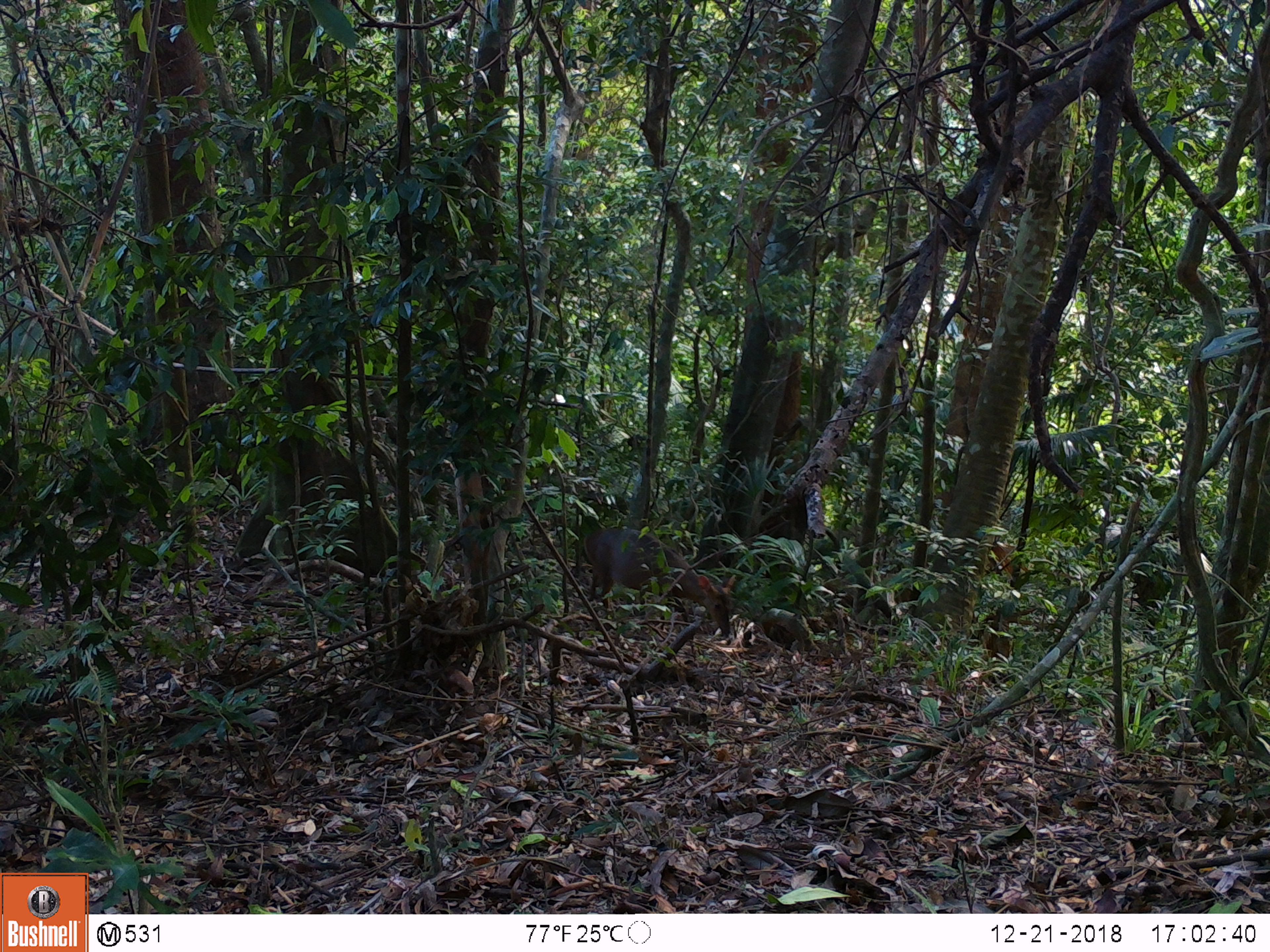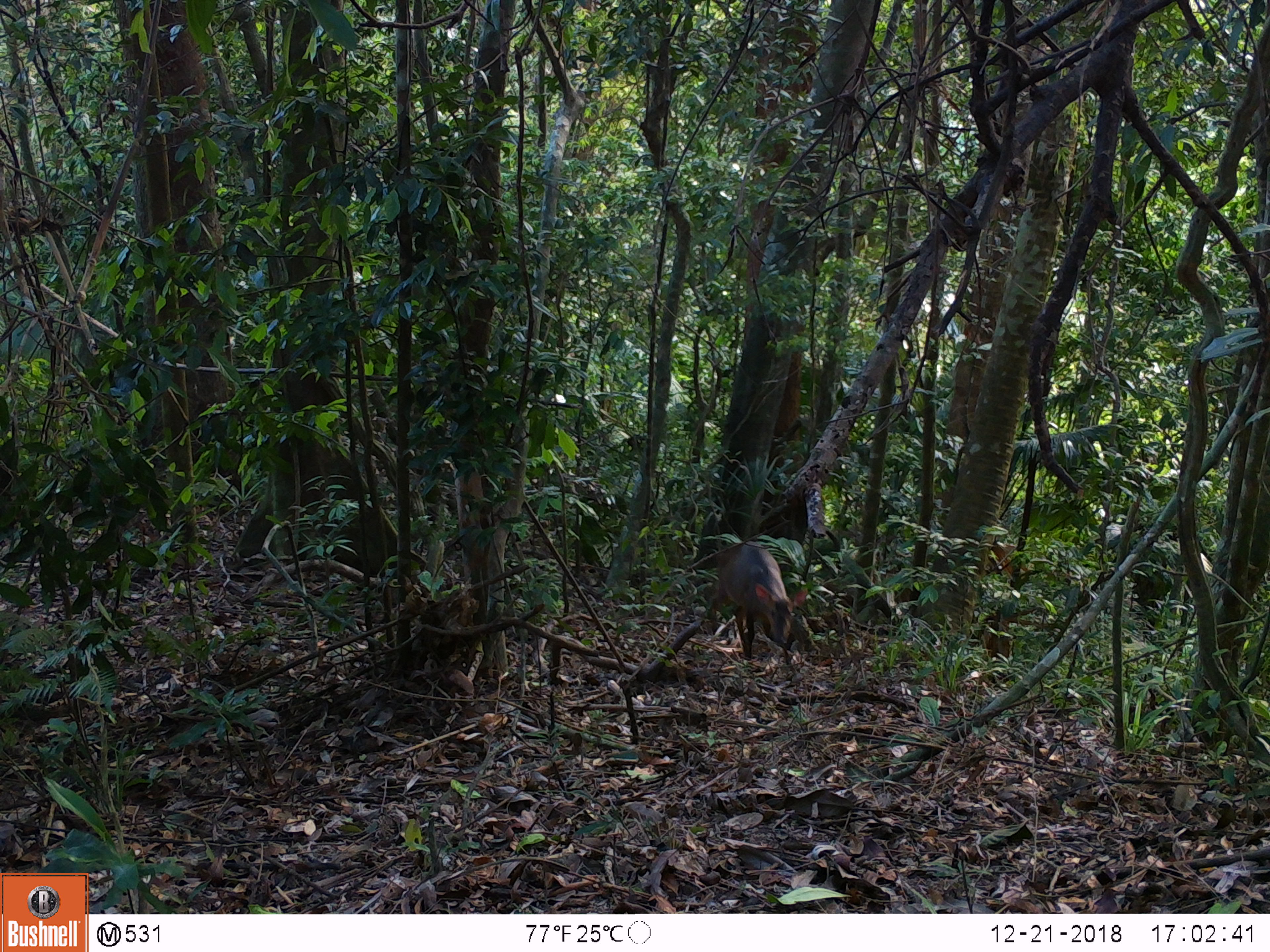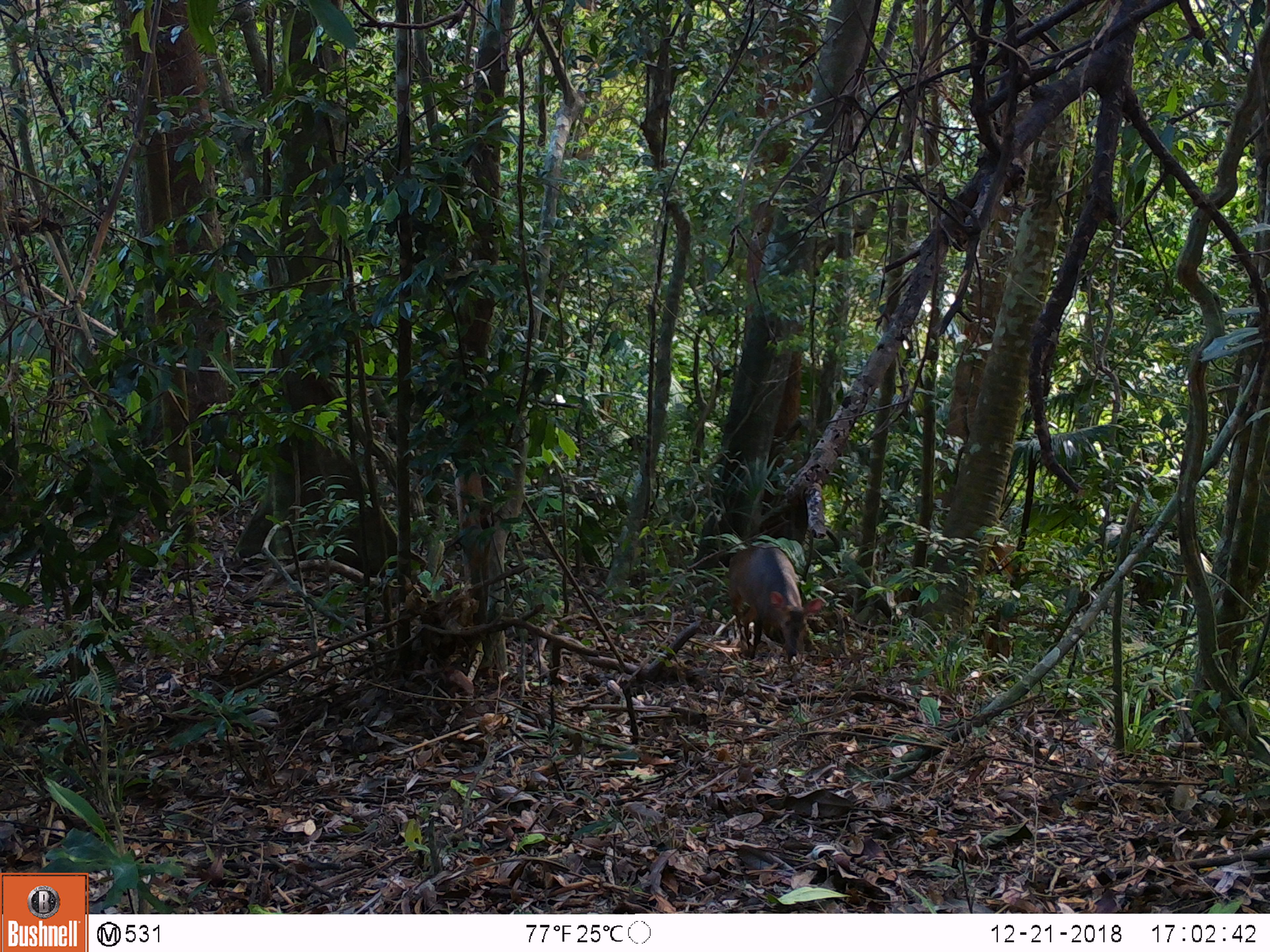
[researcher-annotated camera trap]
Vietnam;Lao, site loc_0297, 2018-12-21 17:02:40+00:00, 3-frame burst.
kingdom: Animalia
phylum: Chordata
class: Mammalia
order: Artiodactyla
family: Cervidae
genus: Muntiacus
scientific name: Muntiacus vuquangensis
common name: large-antlered muntjac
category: large antlered muntjac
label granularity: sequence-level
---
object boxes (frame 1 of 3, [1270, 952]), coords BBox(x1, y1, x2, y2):
large antlered muntjac: BBox(583, 528, 736, 637)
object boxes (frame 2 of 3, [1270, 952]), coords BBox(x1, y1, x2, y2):
large antlered muntjac: BBox(710, 543, 808, 673)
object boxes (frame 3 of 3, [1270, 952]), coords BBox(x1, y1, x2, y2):
large antlered muntjac: BBox(728, 546, 823, 659)